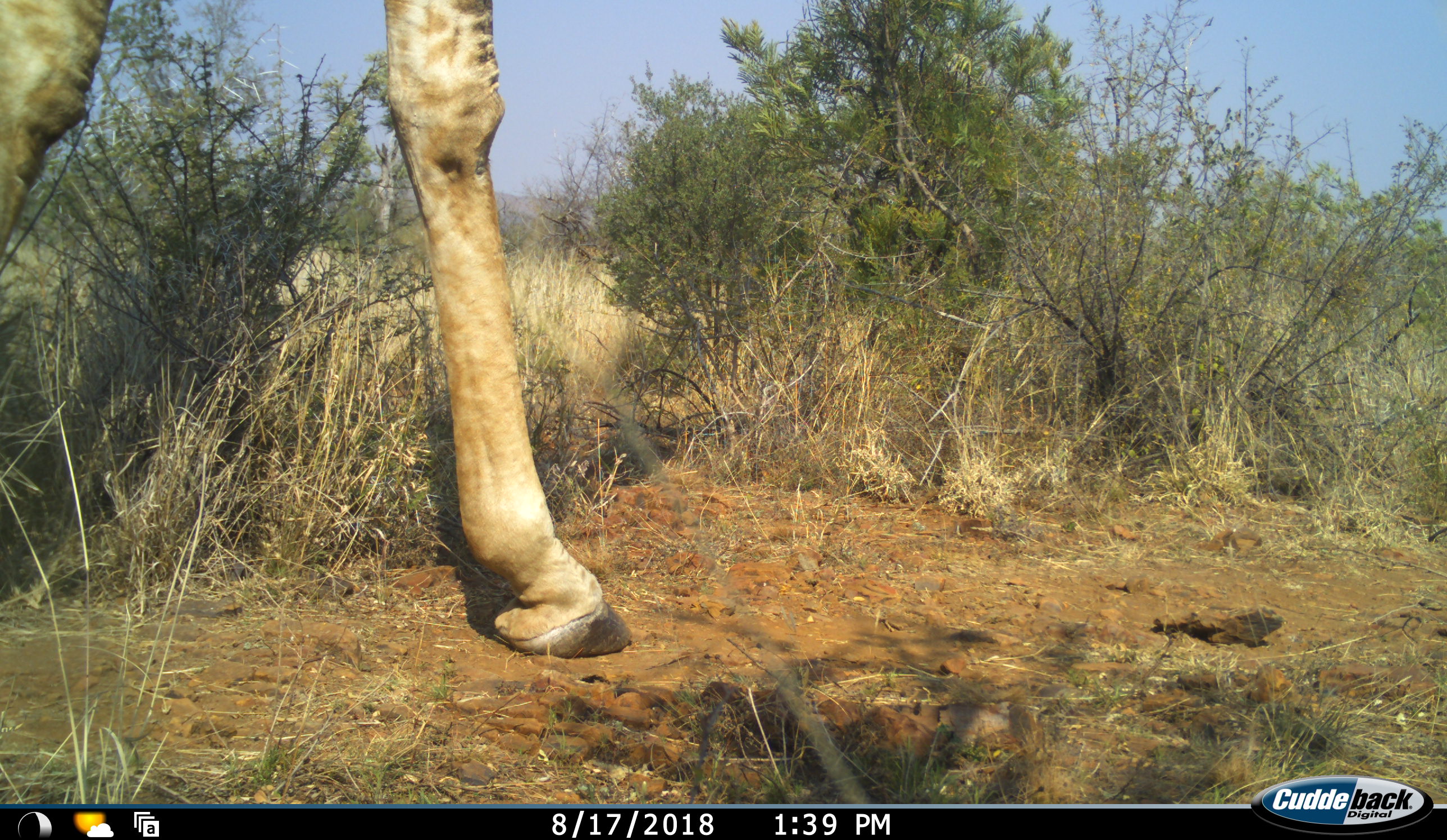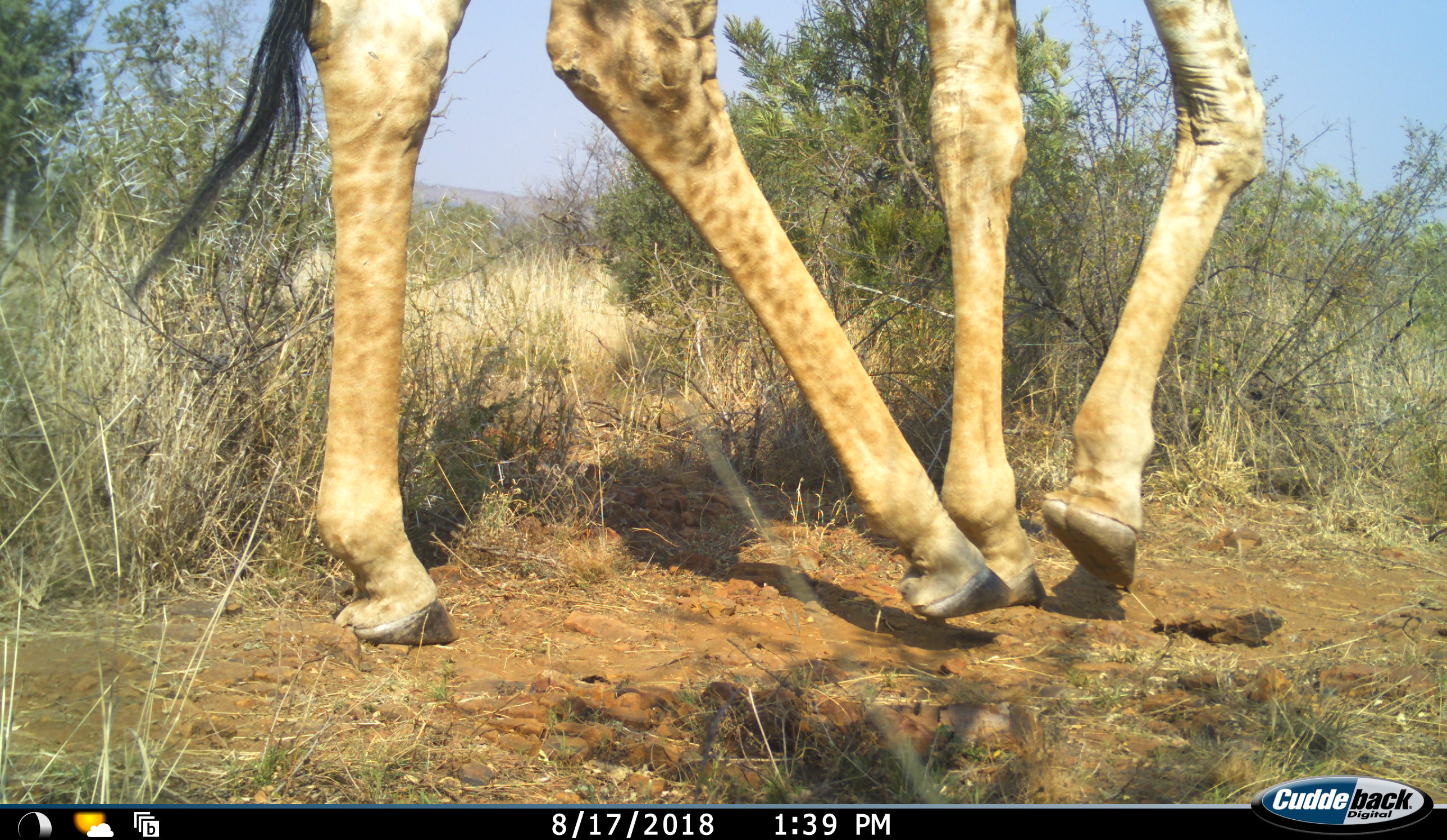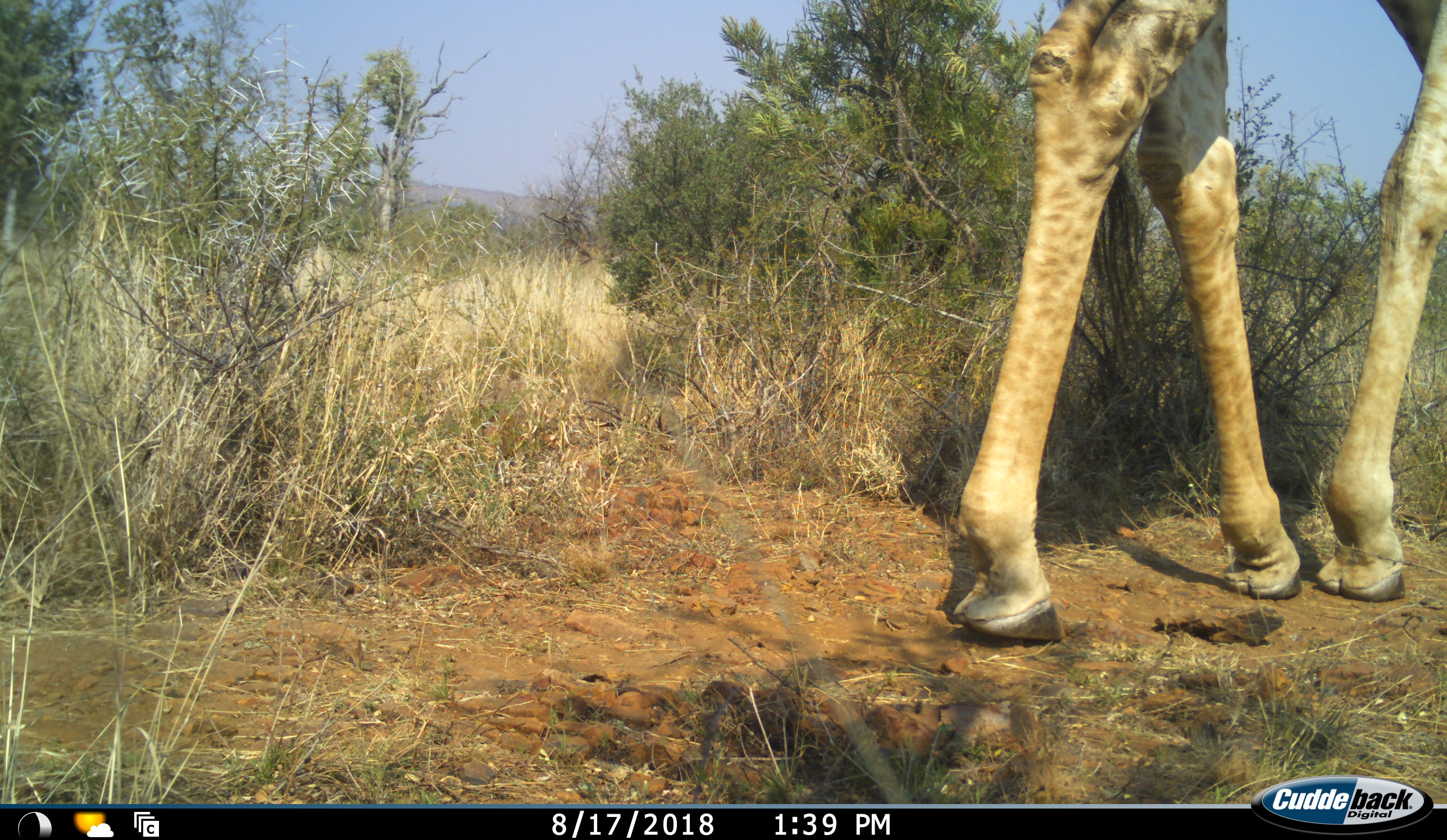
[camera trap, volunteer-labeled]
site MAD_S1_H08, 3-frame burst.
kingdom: Animalia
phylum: Chordata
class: Mammalia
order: Artiodactyla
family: Giraffidae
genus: Giraffa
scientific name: Giraffa camelopardalis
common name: giraffe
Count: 1.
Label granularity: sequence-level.